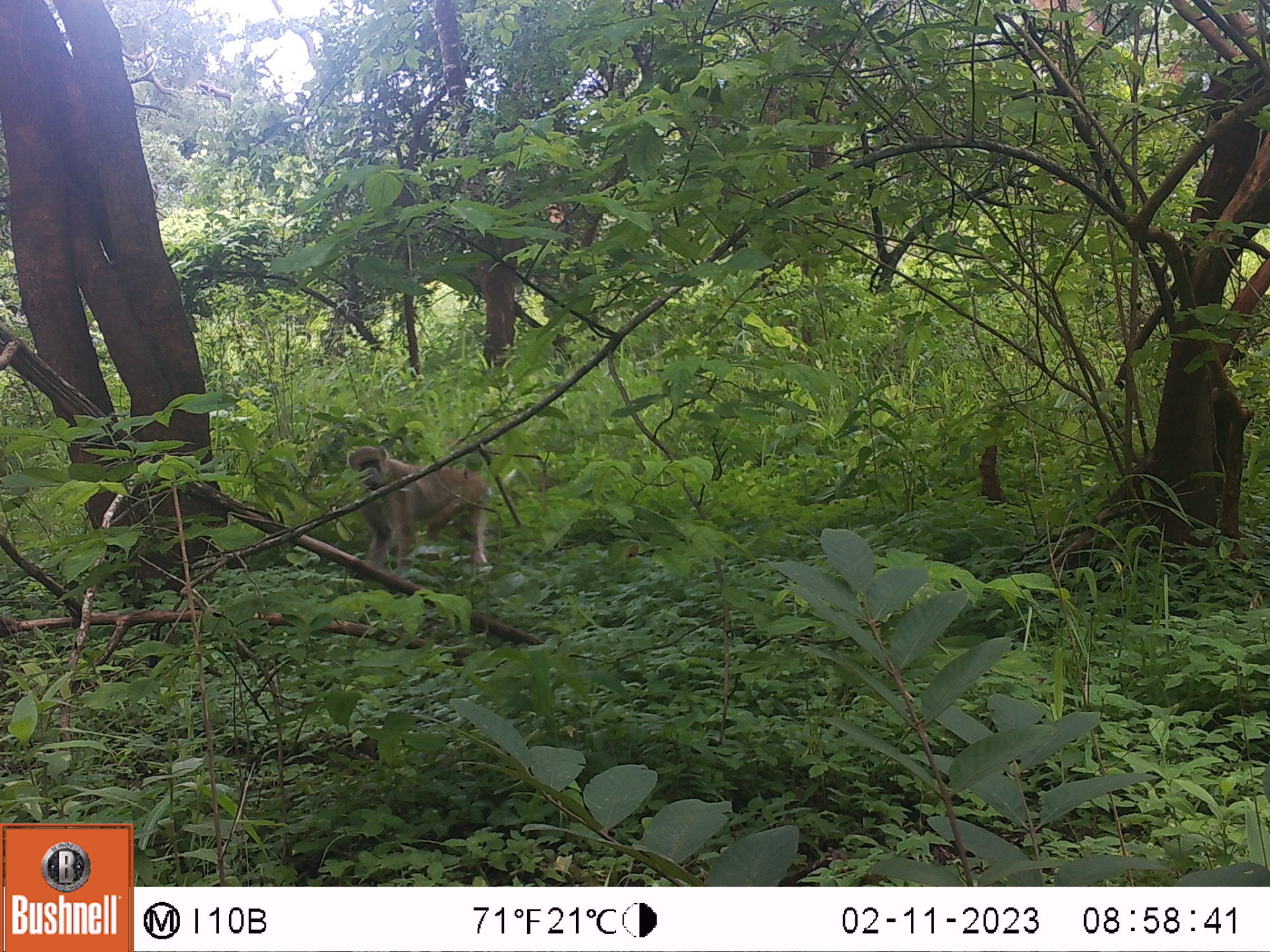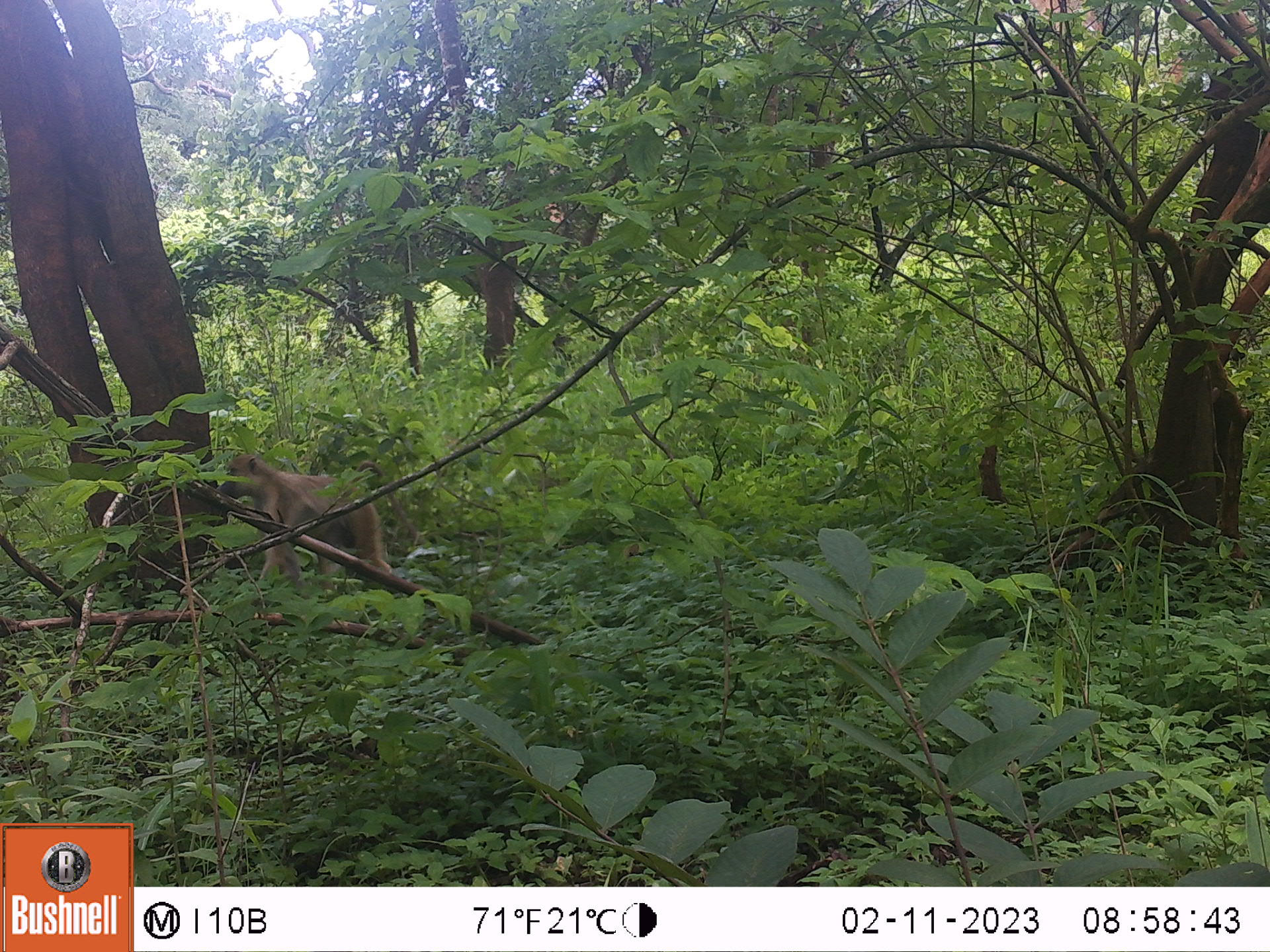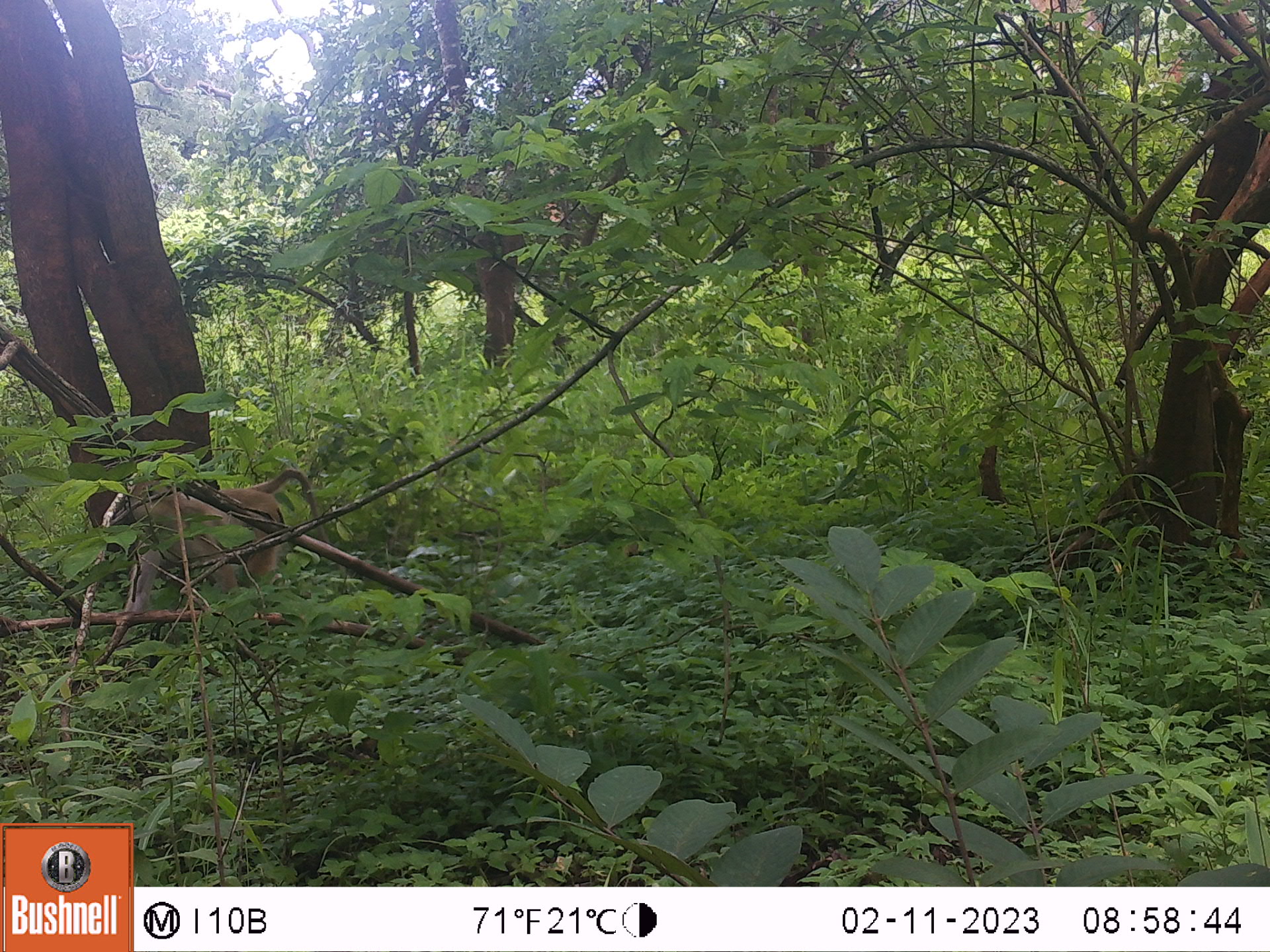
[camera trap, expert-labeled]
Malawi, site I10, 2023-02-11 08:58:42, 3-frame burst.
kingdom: Animalia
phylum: Chordata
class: Mammalia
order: Primates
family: Cercopithecidae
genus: Papio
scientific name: Papio cynocephalus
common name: yellow baboon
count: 1